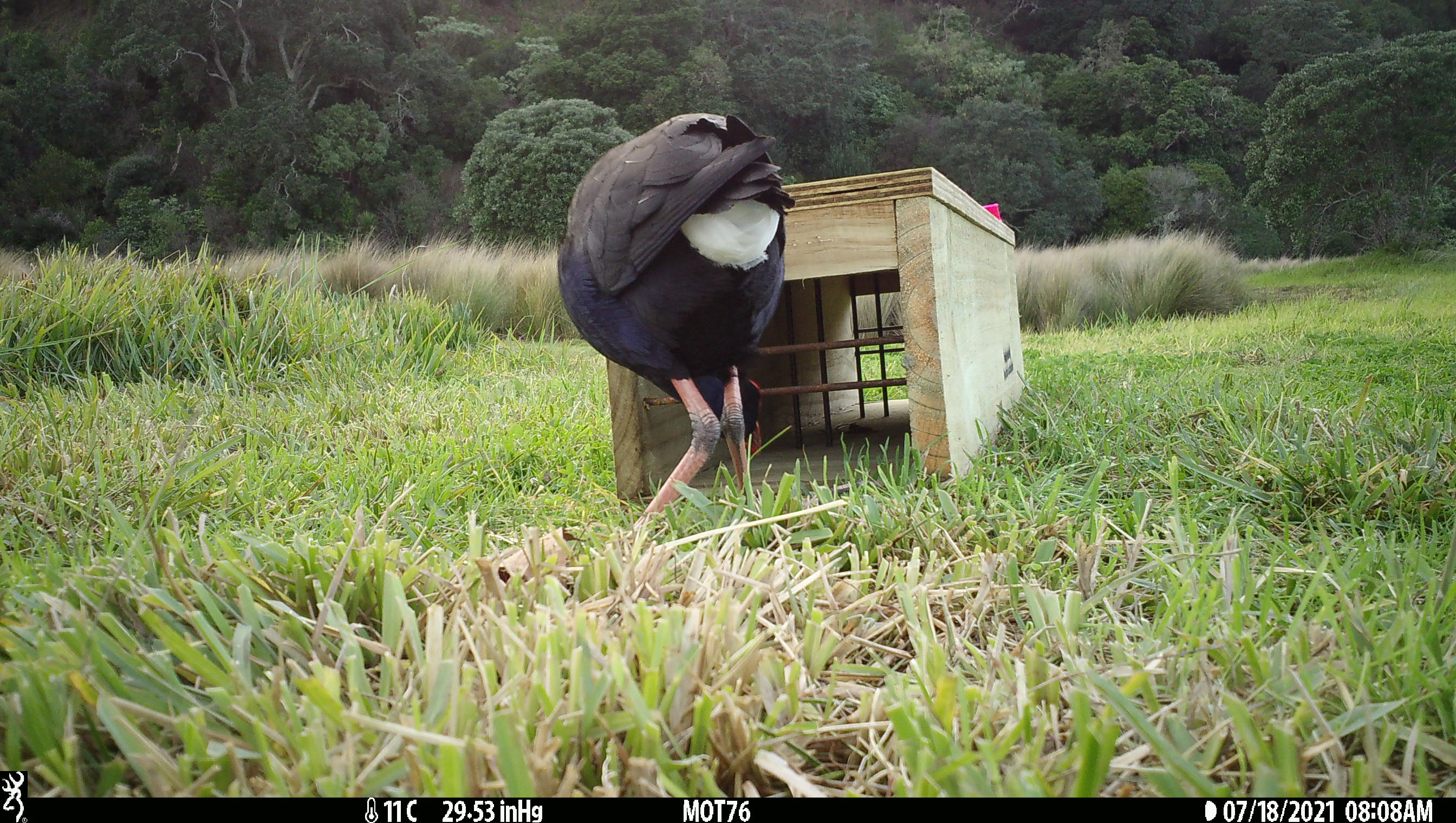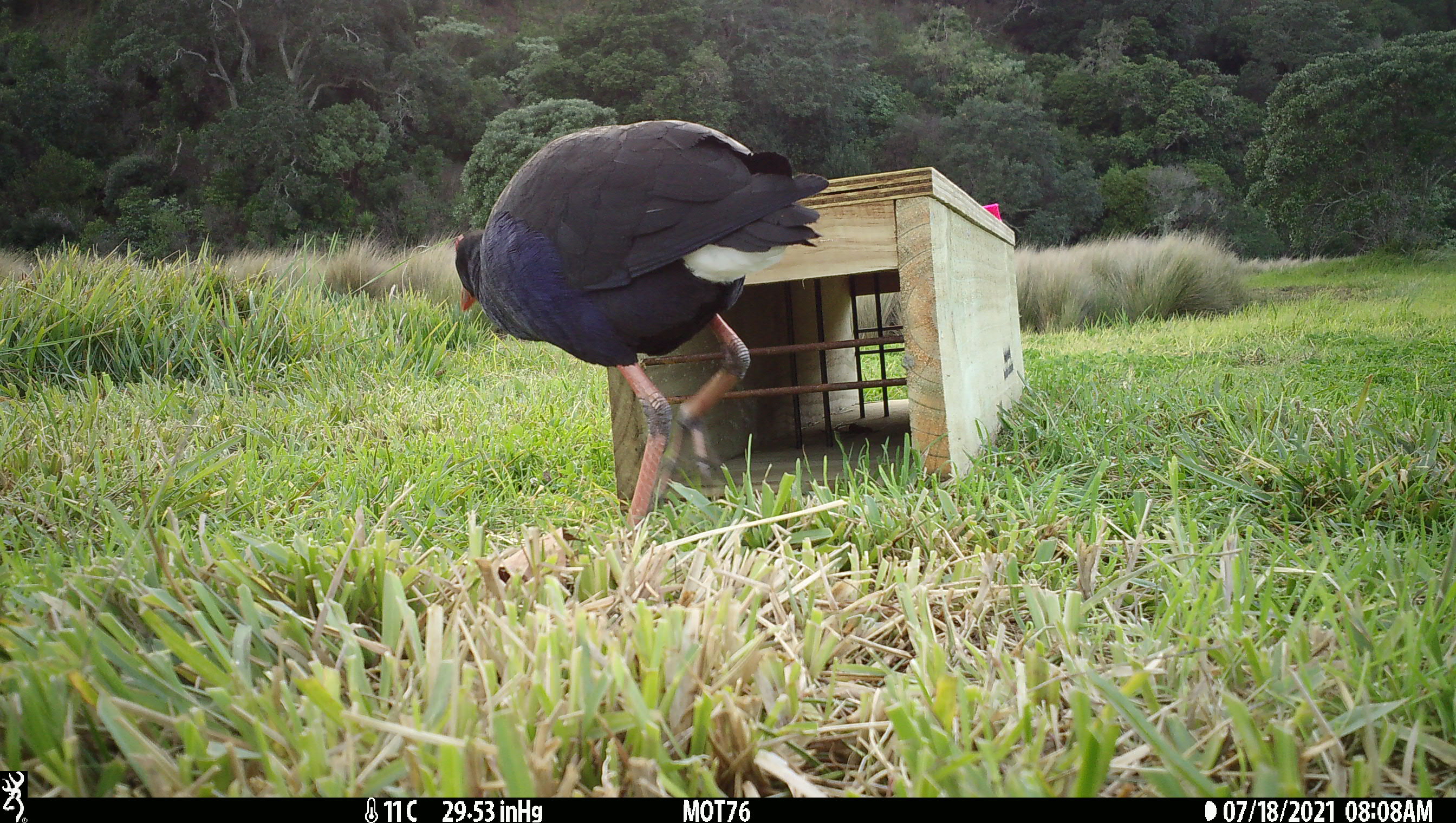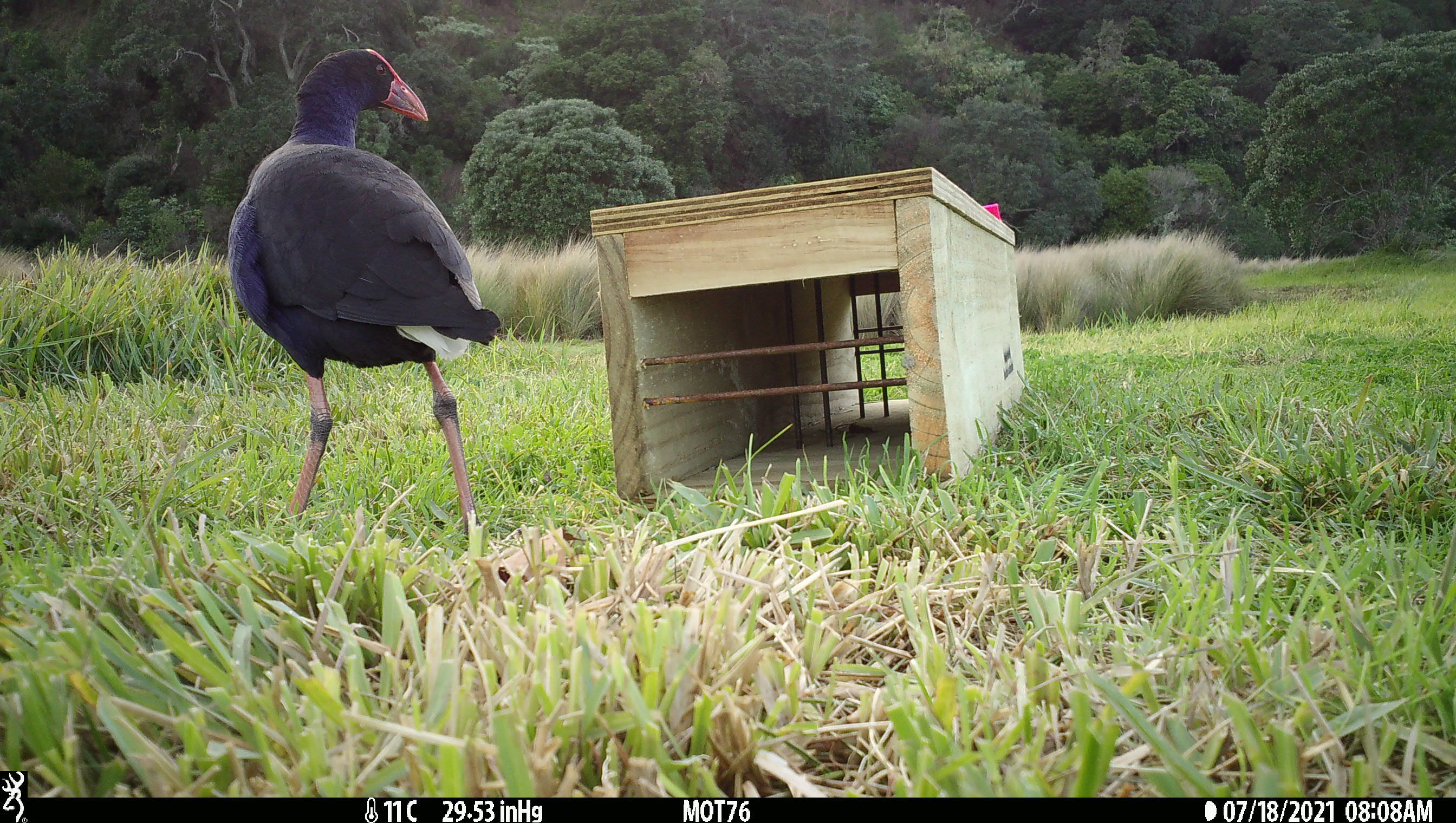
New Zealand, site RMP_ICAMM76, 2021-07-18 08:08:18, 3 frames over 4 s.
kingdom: Animalia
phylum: Chordata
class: Aves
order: Gruiformes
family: Rallidae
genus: Porphyrio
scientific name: Porphyrio melanotus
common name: australasian swamphen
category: pukeko